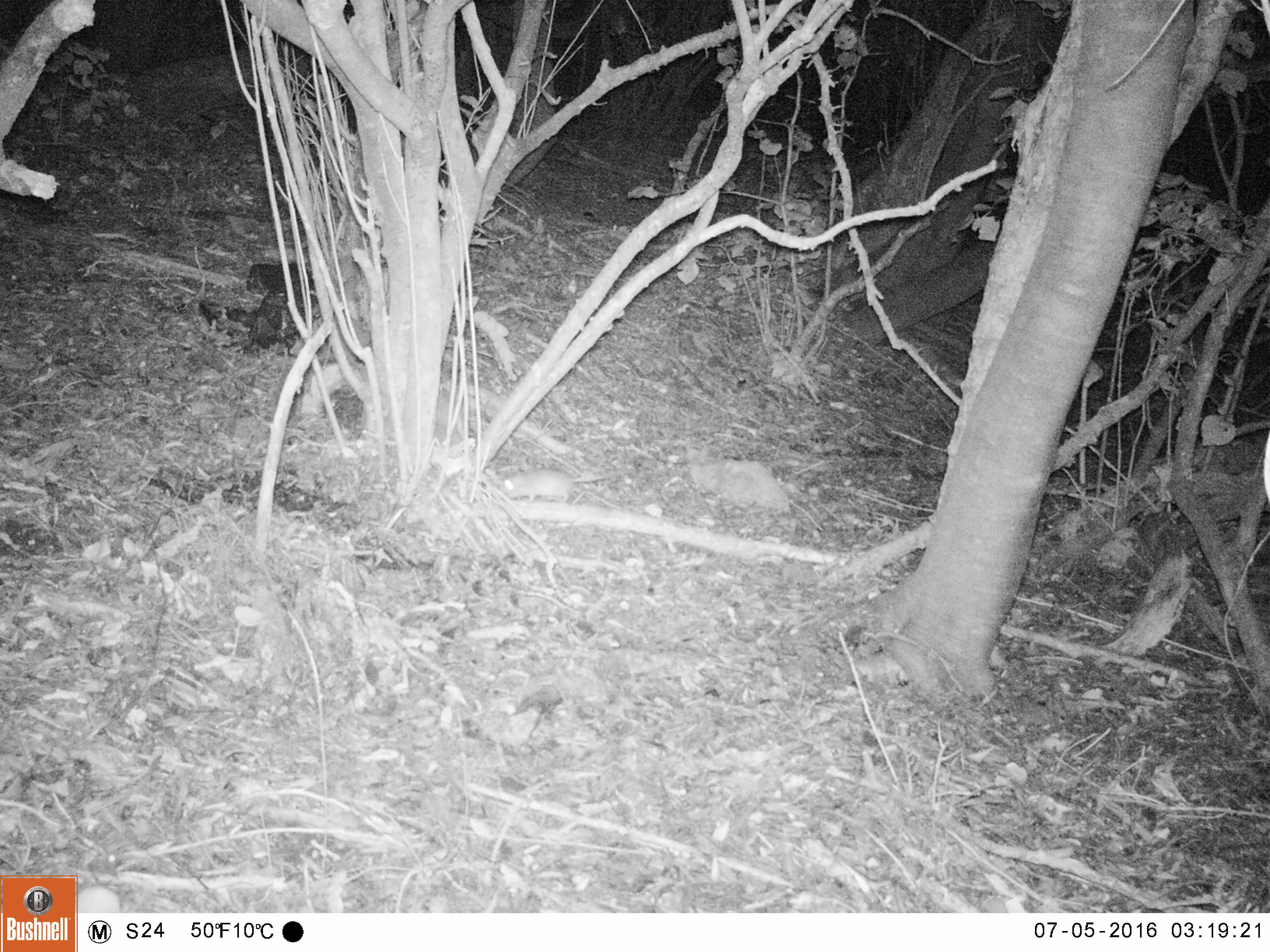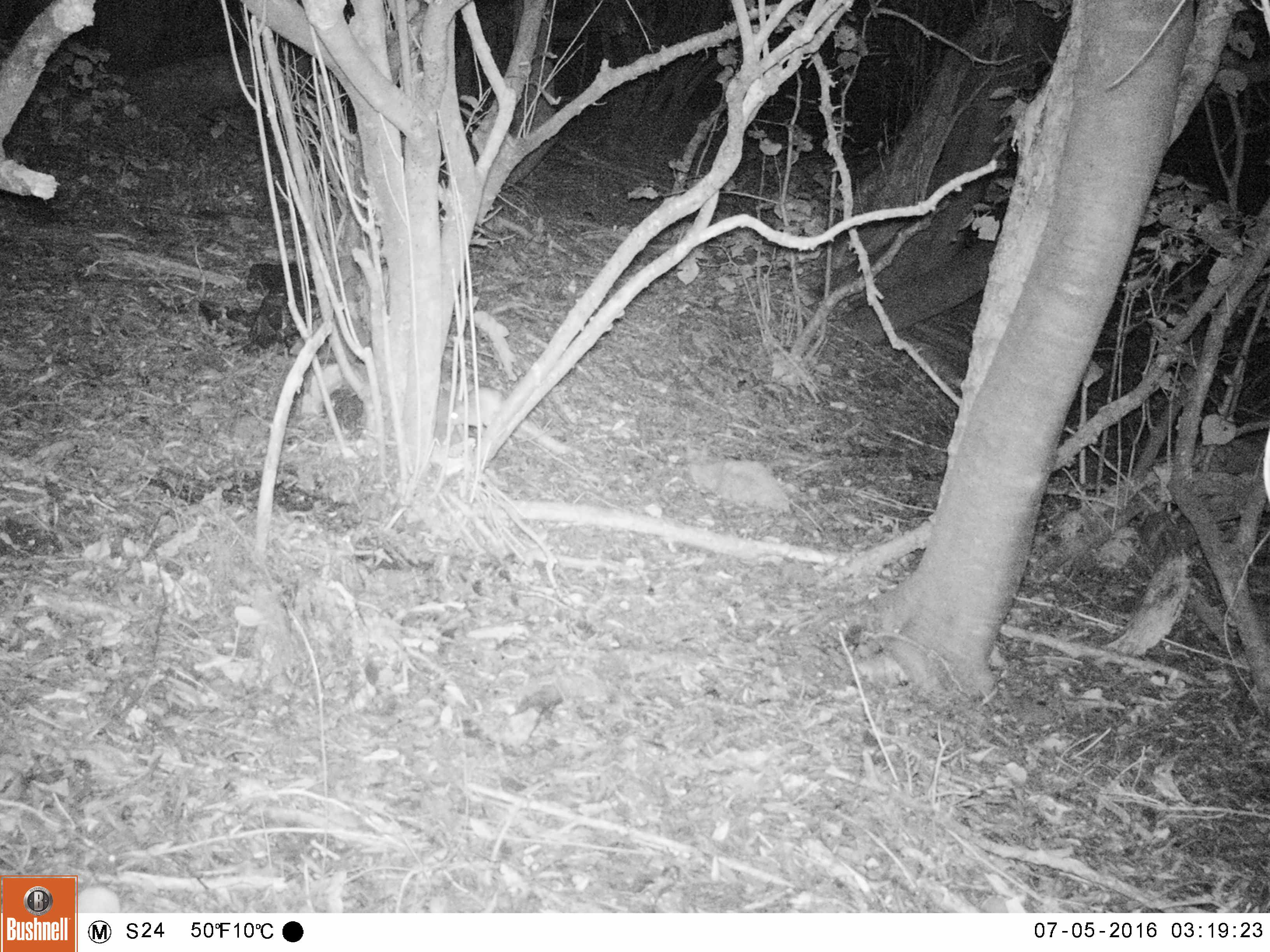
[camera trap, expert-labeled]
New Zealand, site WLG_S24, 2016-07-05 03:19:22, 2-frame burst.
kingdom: Animalia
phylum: Chordata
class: Mammalia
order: Rodentia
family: Muridae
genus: Rattus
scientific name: Rattus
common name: rat